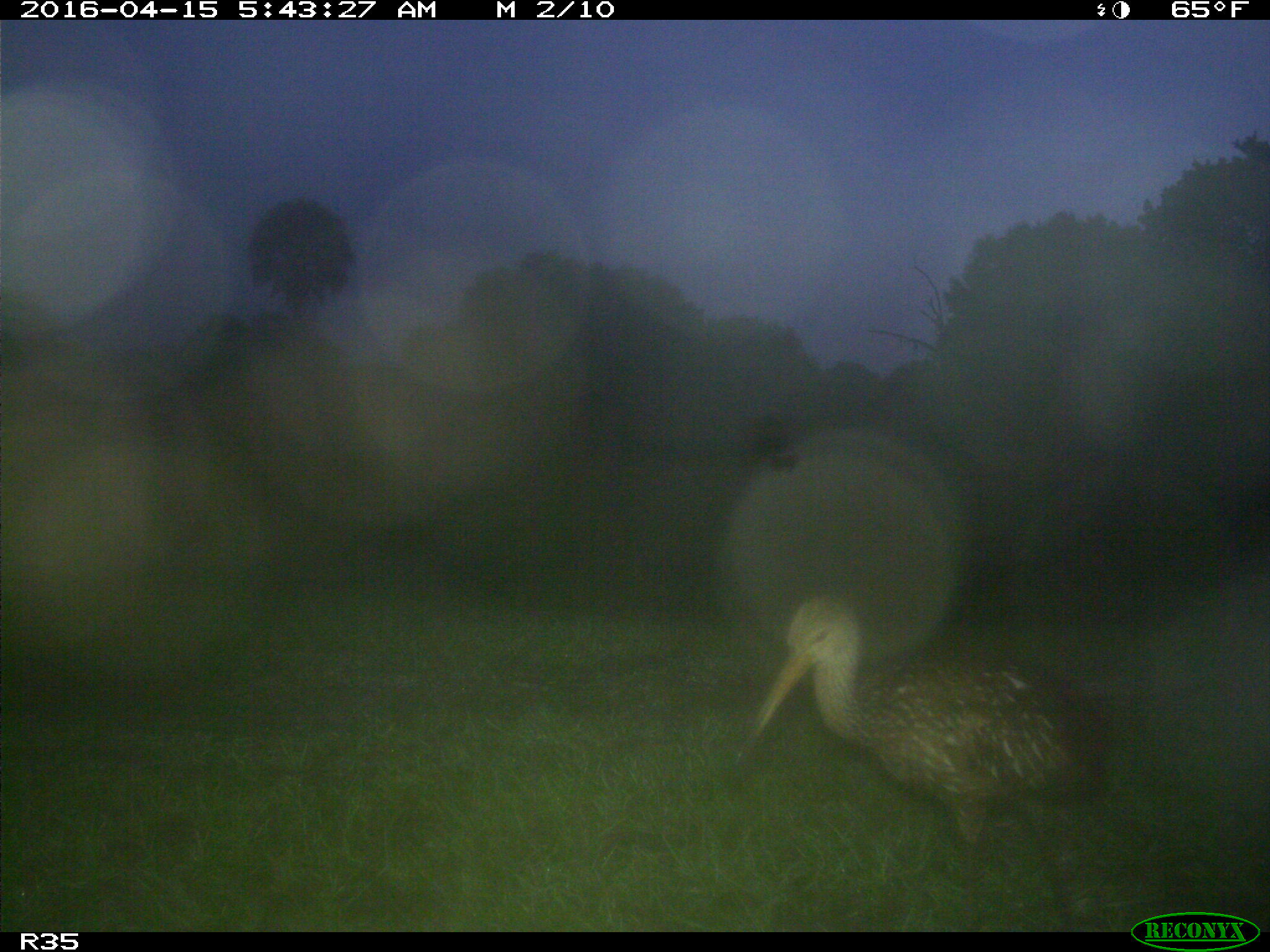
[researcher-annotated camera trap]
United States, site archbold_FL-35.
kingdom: Animalia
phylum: Chordata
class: Aves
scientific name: Aves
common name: birds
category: unidentified bird